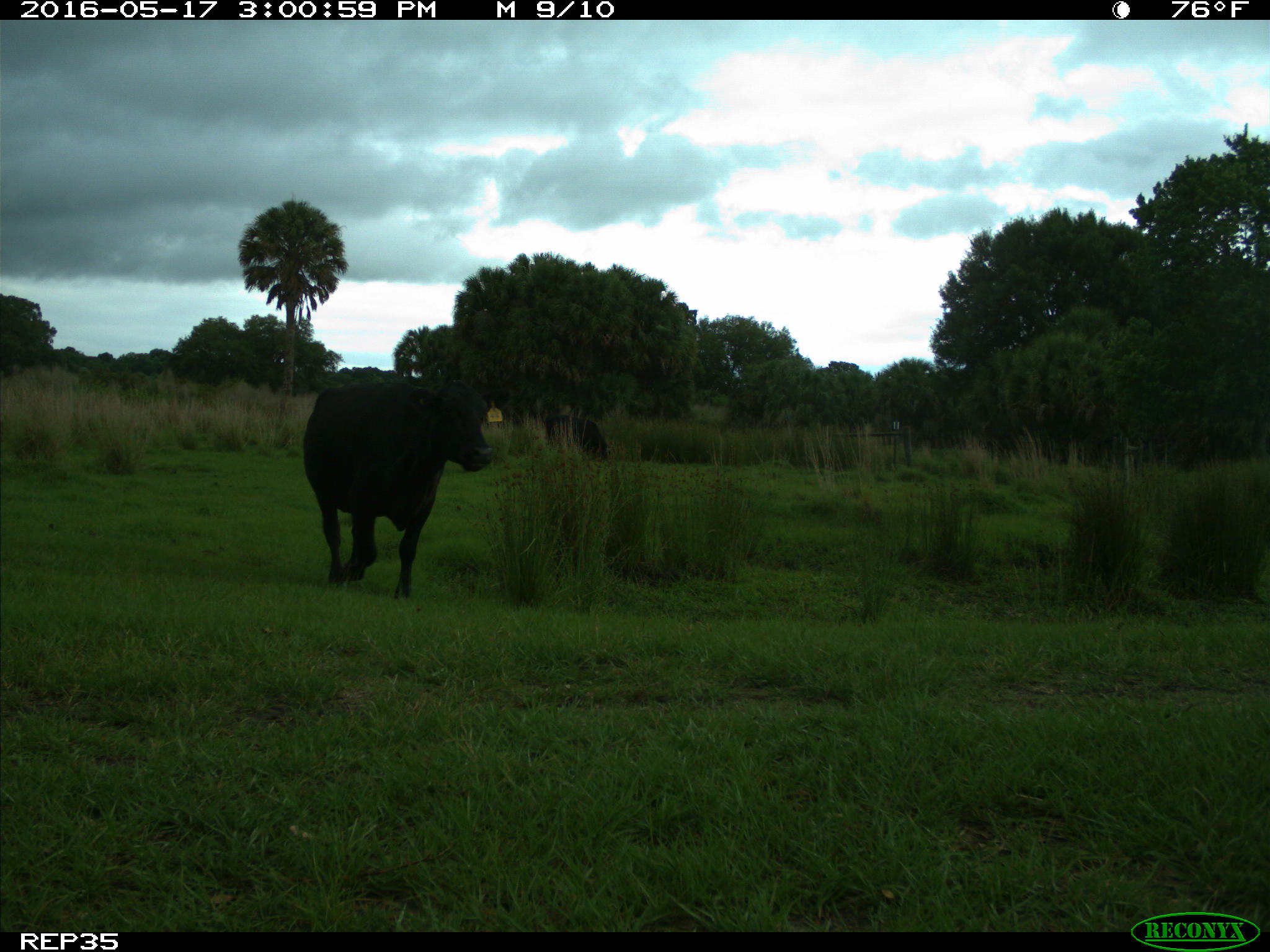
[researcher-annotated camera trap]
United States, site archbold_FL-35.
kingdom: Animalia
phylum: Chordata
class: Mammalia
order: Artiodactyla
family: Bovidae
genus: Bos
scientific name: Bos taurus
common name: domestic cow